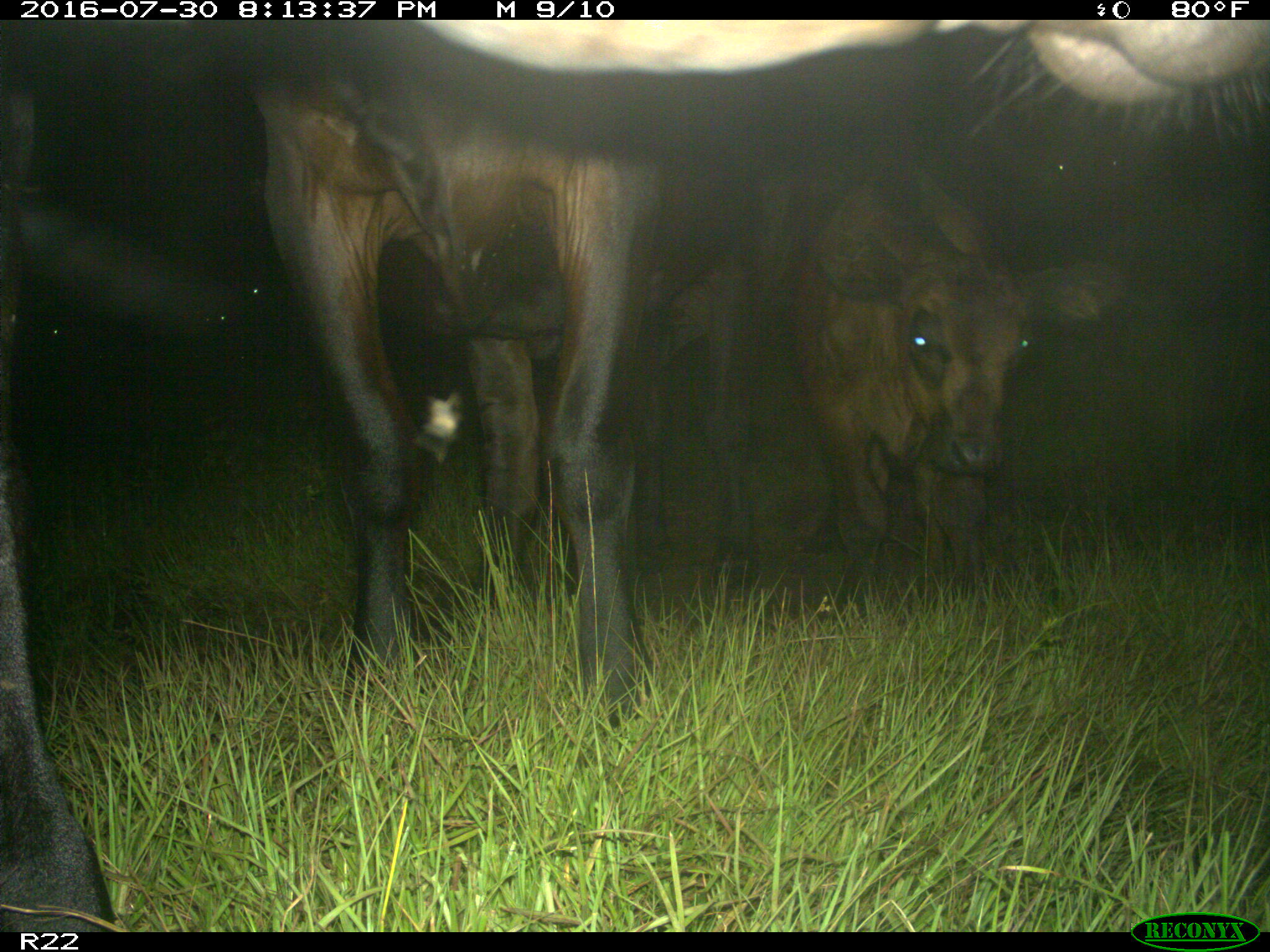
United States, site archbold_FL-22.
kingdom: Animalia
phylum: Chordata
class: Mammalia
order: Artiodactyla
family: Bovidae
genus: Bos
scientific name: Bos taurus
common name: domestic cow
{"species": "Bos taurus (domestic cow)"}